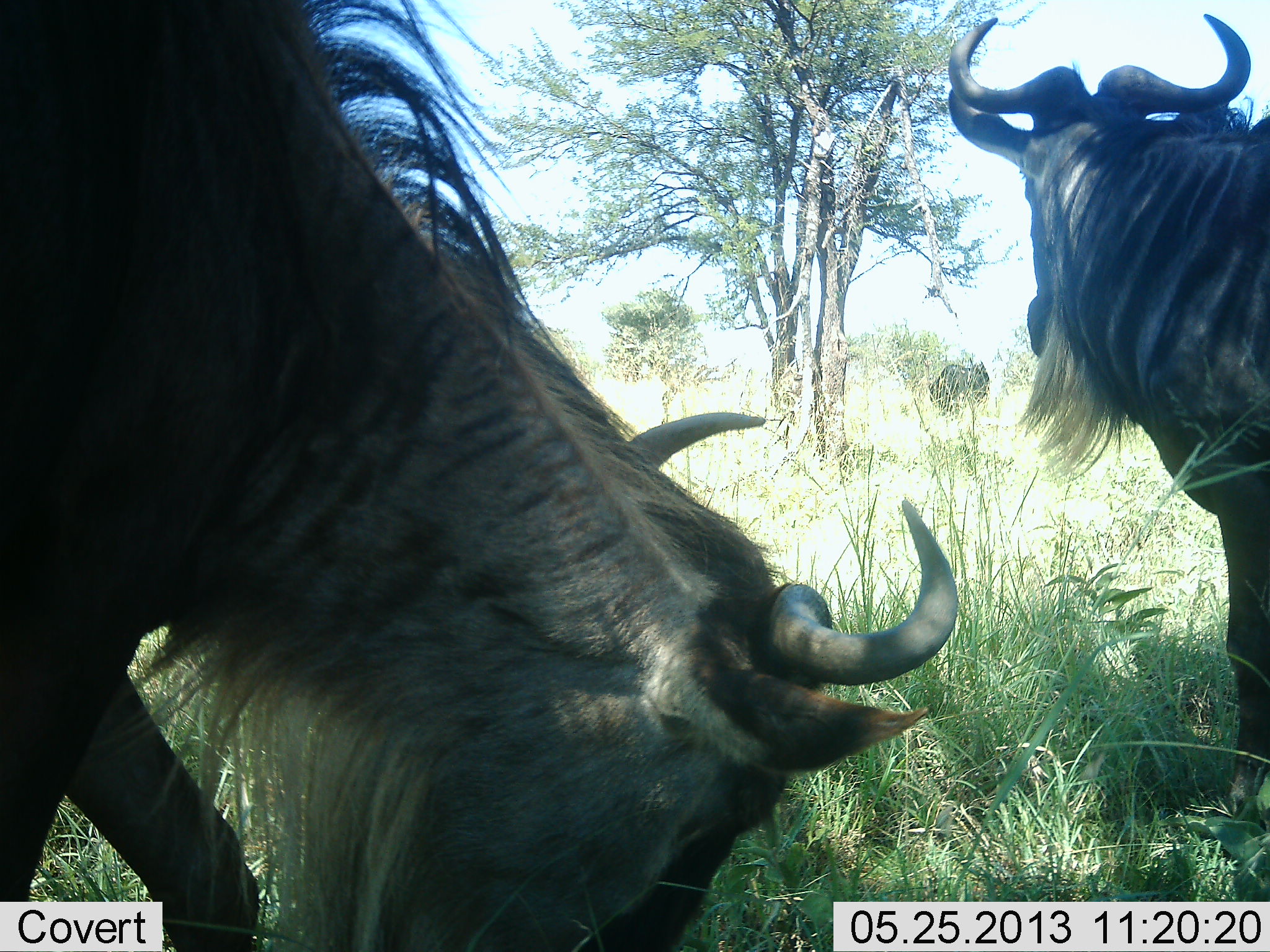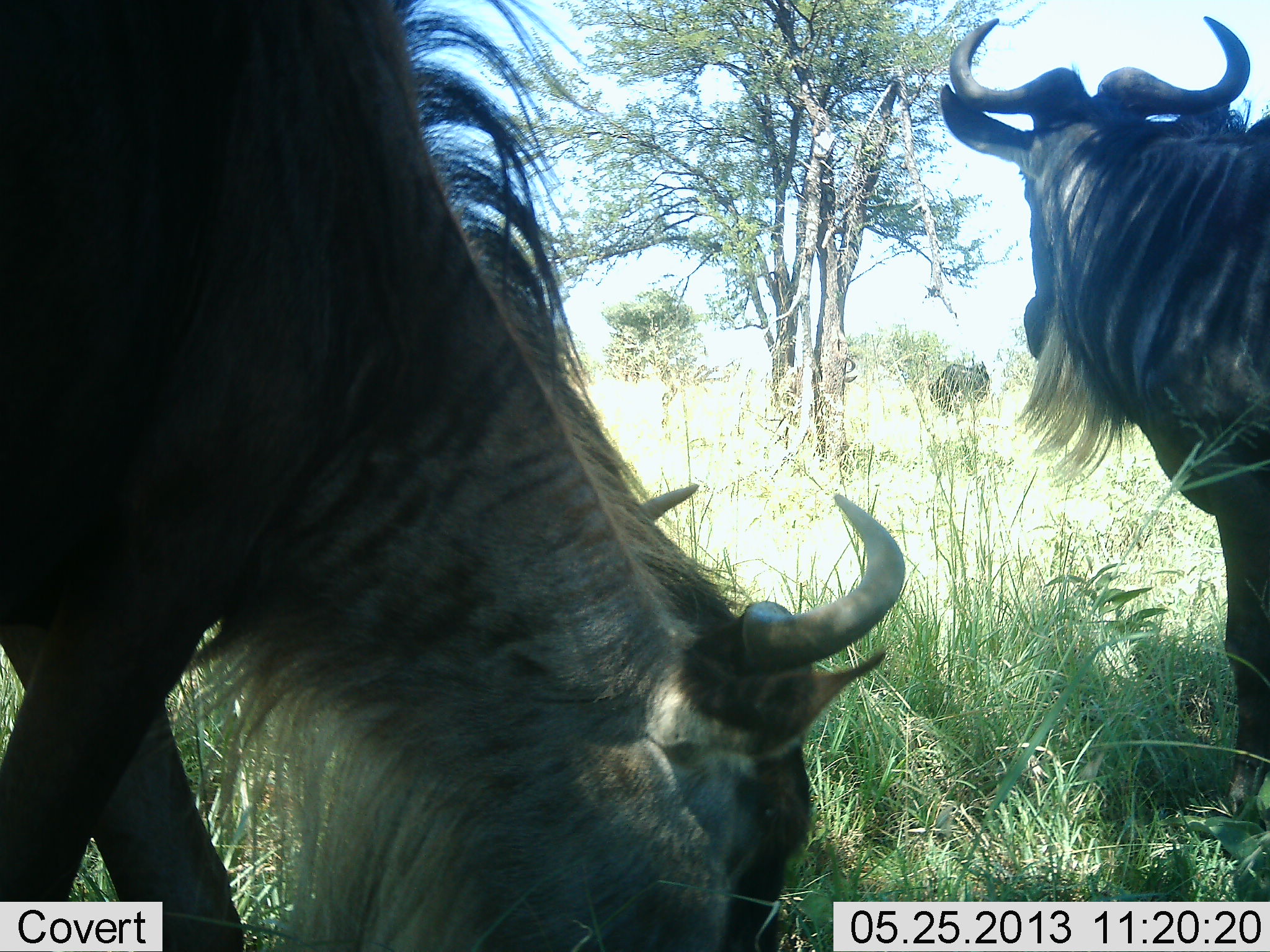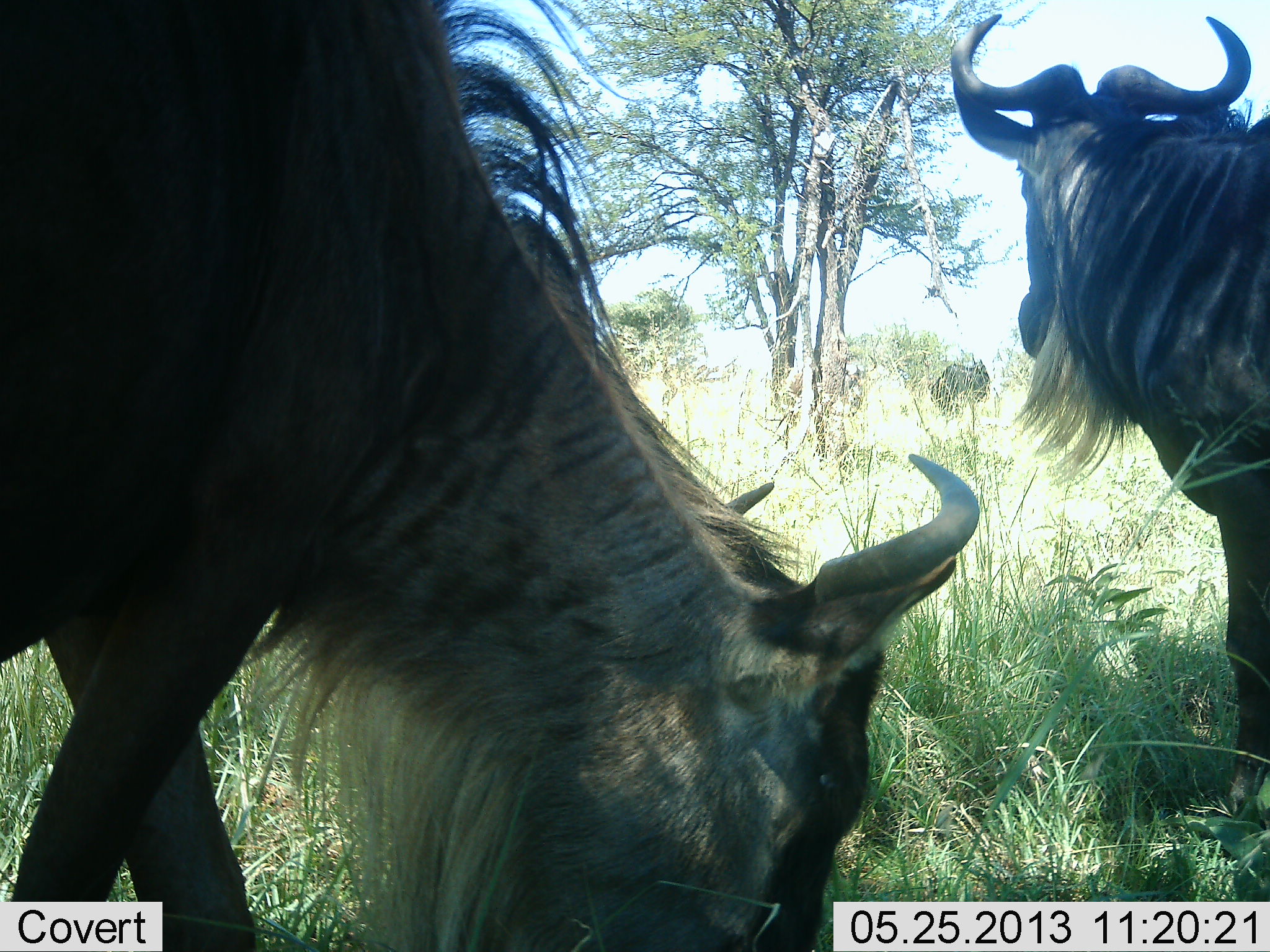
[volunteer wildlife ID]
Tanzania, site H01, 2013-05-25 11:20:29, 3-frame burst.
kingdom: Animalia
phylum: Chordata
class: Mammalia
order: Artiodactyla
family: Bovidae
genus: Connochaetes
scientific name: Connochaetes taurinus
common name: blue wildebeest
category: wildebeest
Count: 3.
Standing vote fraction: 89%.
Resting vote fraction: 0%.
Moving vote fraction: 11%.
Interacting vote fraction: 0%.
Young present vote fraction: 0%.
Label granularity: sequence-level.